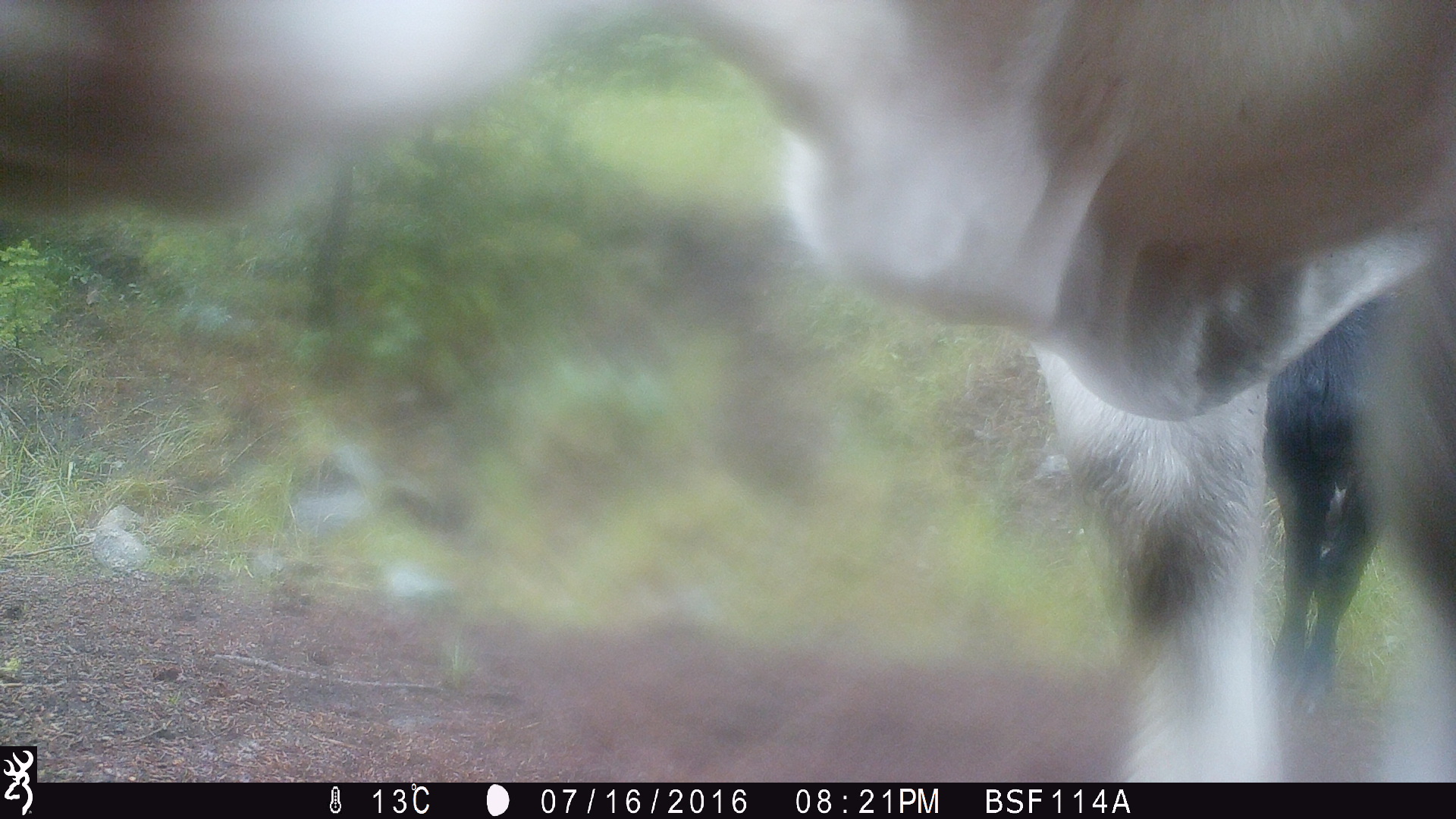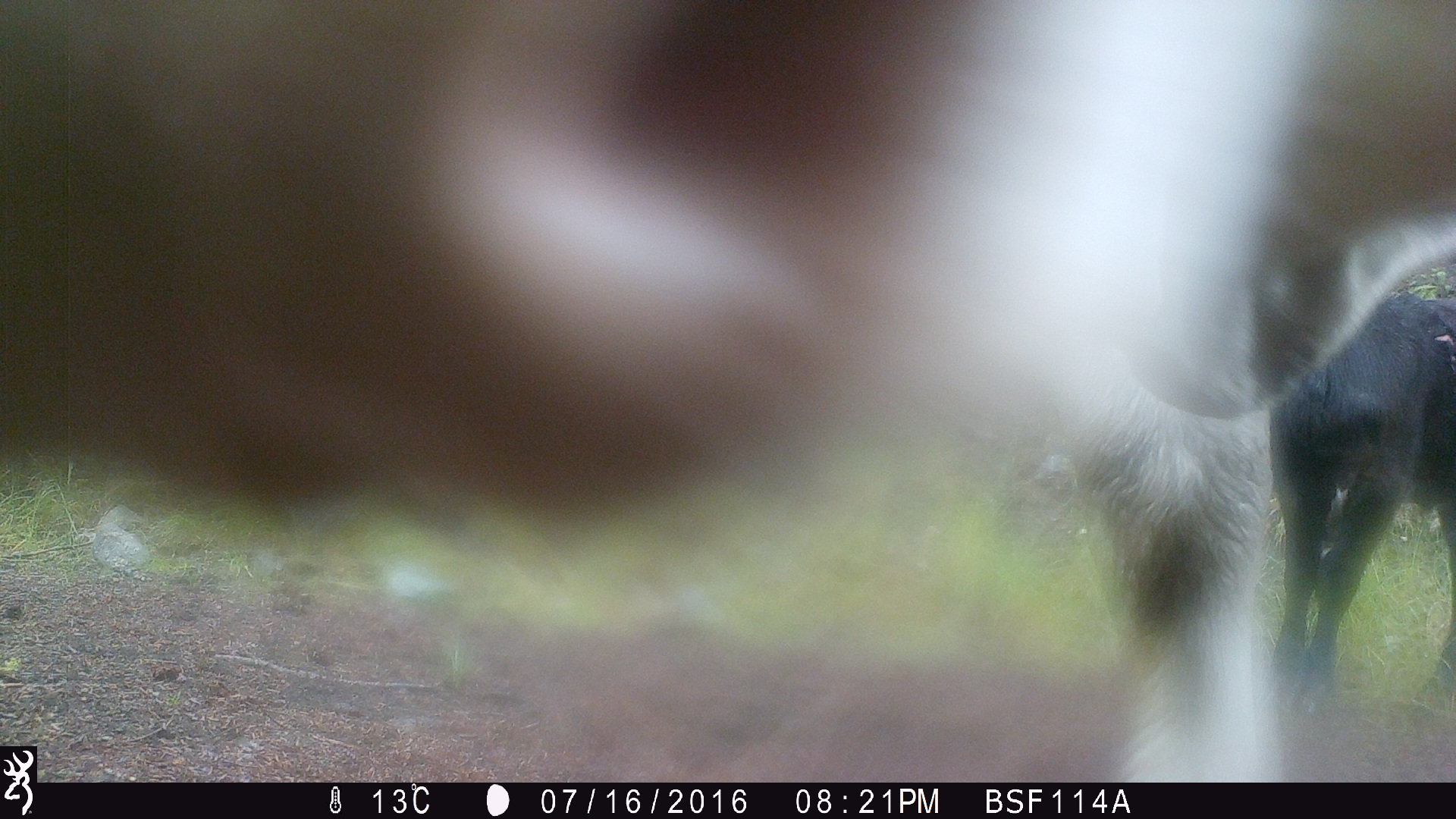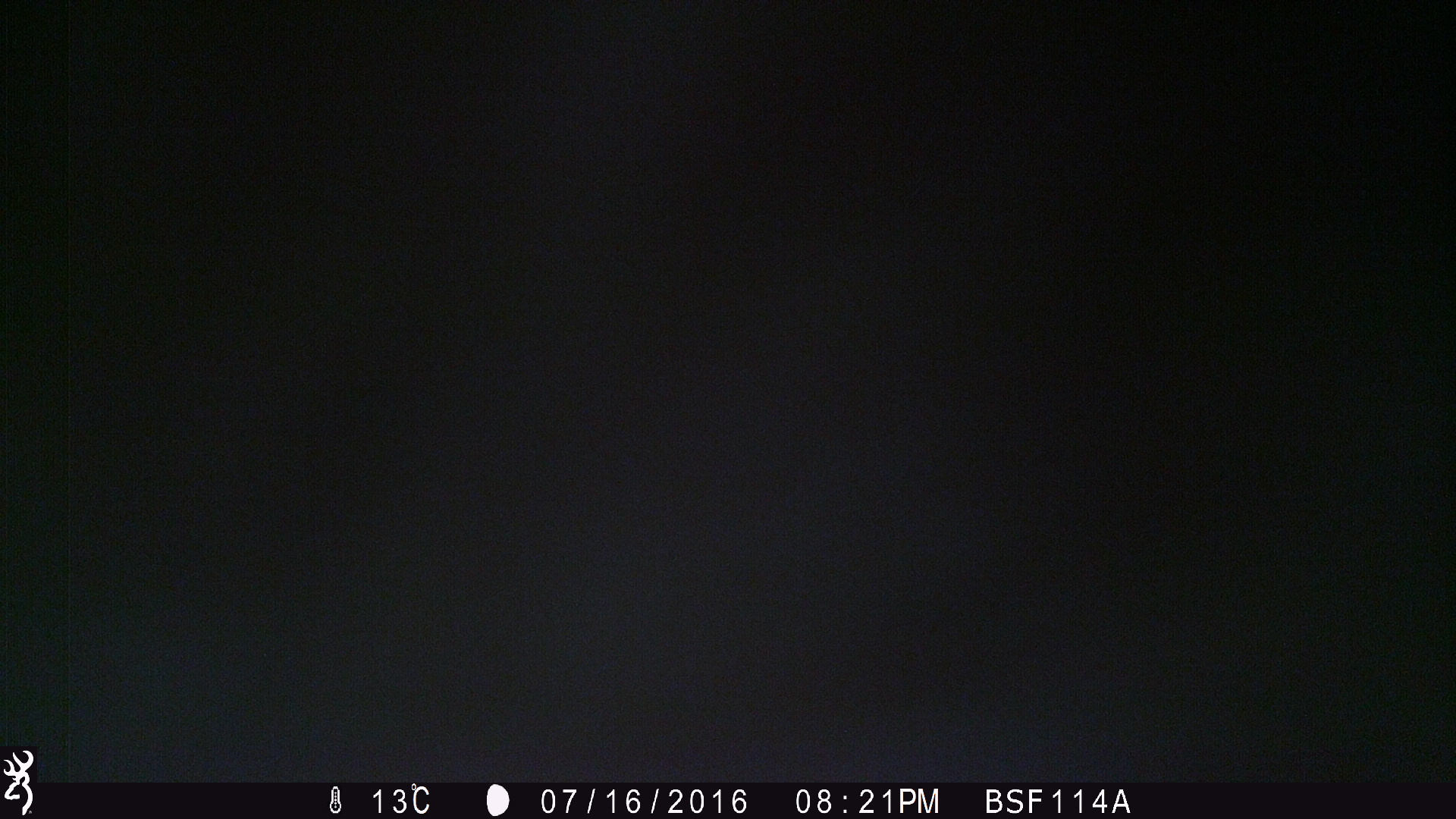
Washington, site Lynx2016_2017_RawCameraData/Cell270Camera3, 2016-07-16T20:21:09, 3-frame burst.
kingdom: Animalia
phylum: Chordata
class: Mammalia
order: Artiodactyla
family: Bovidae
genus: Bos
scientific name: Bos taurus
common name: domestic cattle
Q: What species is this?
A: Domestic cattle (Bos taurus).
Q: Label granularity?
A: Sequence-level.